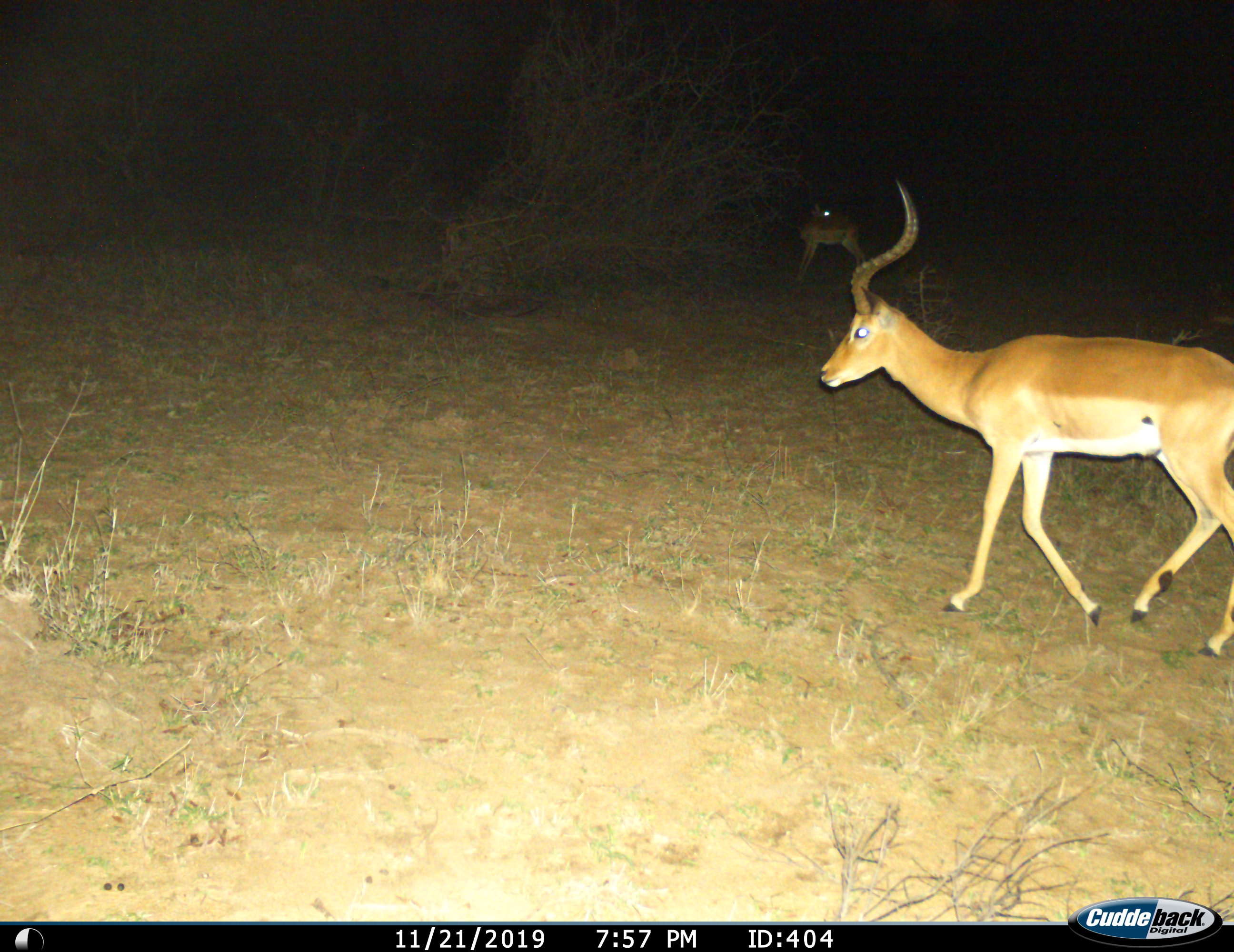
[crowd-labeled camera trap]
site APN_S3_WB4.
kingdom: Animalia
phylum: Chordata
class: Mammalia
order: Artiodactyla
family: Bovidae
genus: Aepyceros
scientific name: Aepyceros melampus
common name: impala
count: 2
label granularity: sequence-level